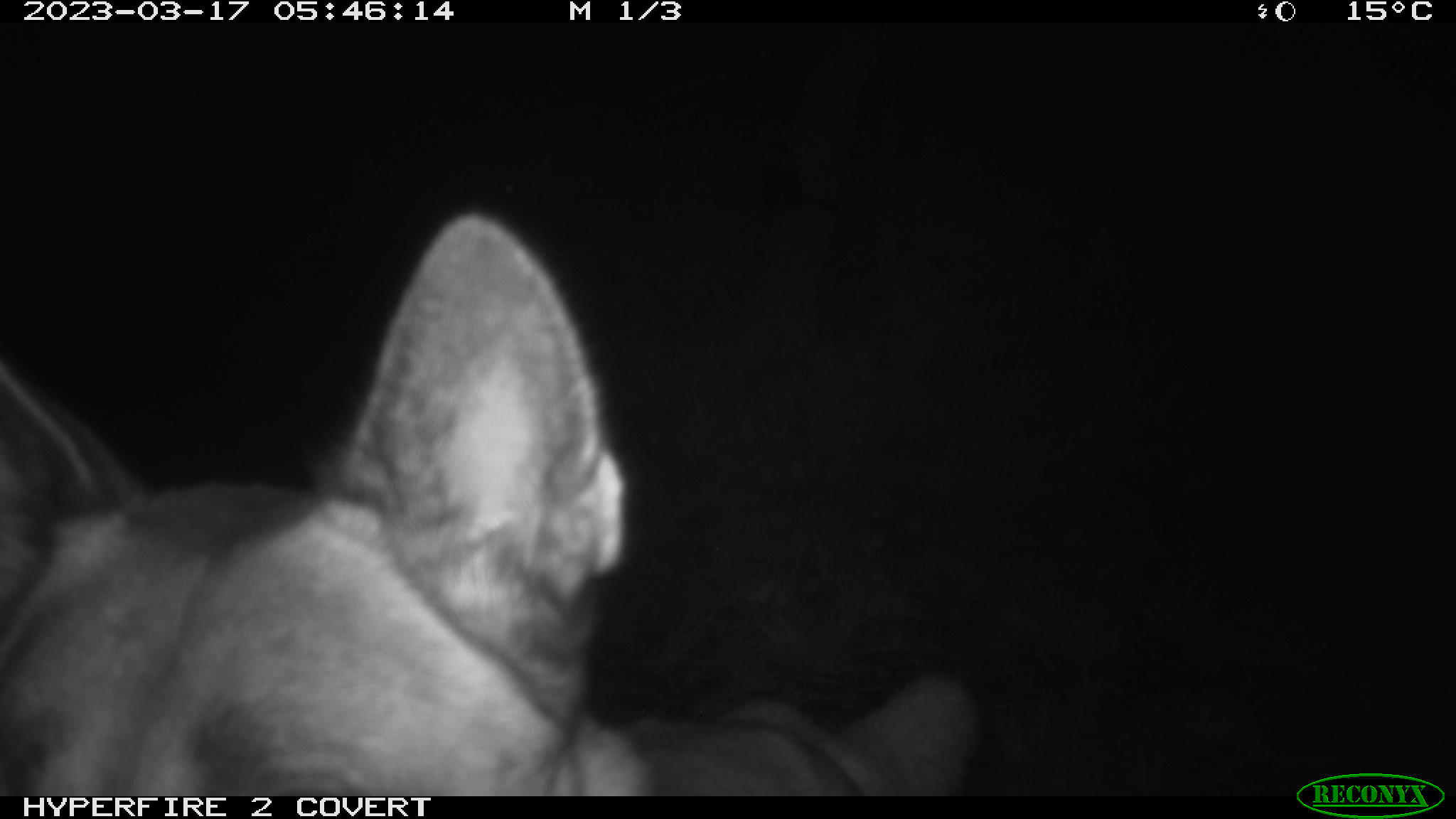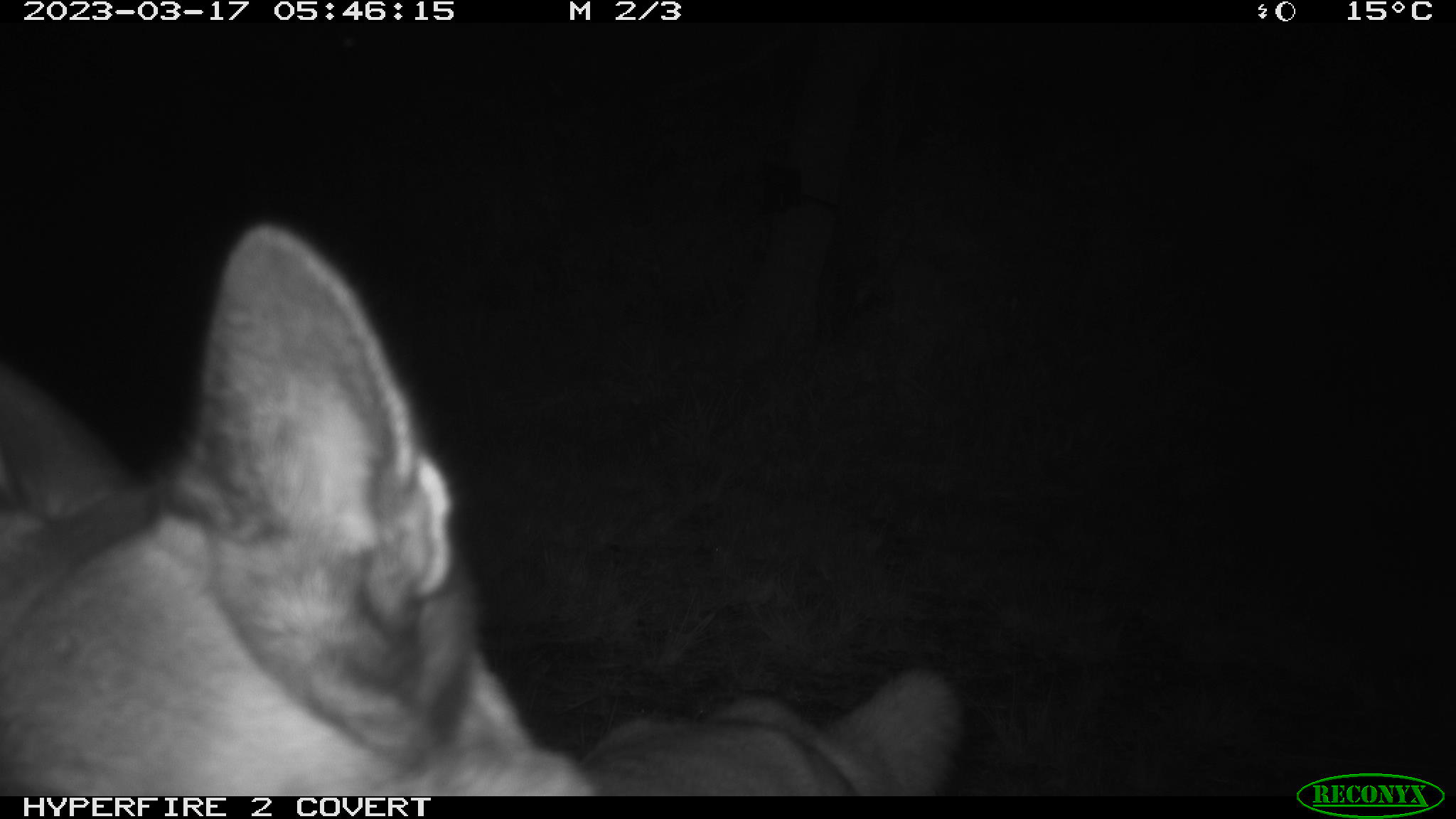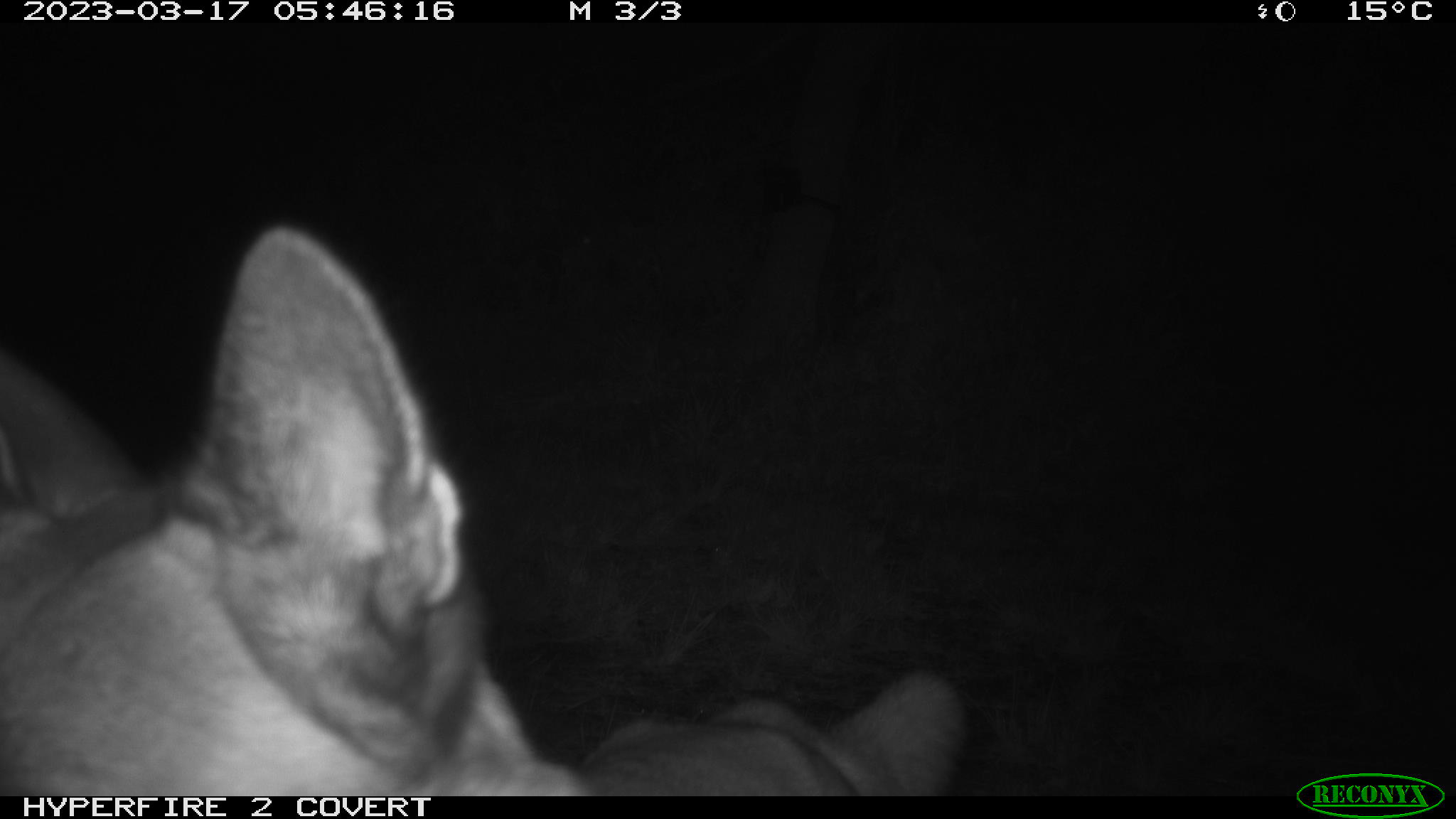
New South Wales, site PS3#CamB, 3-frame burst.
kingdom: Animalia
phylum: Chordata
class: Mammalia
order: Carnivora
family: Canidae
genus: Canis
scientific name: Canis familiaris dingo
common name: dingo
Dingo (Canis familiaris dingo).